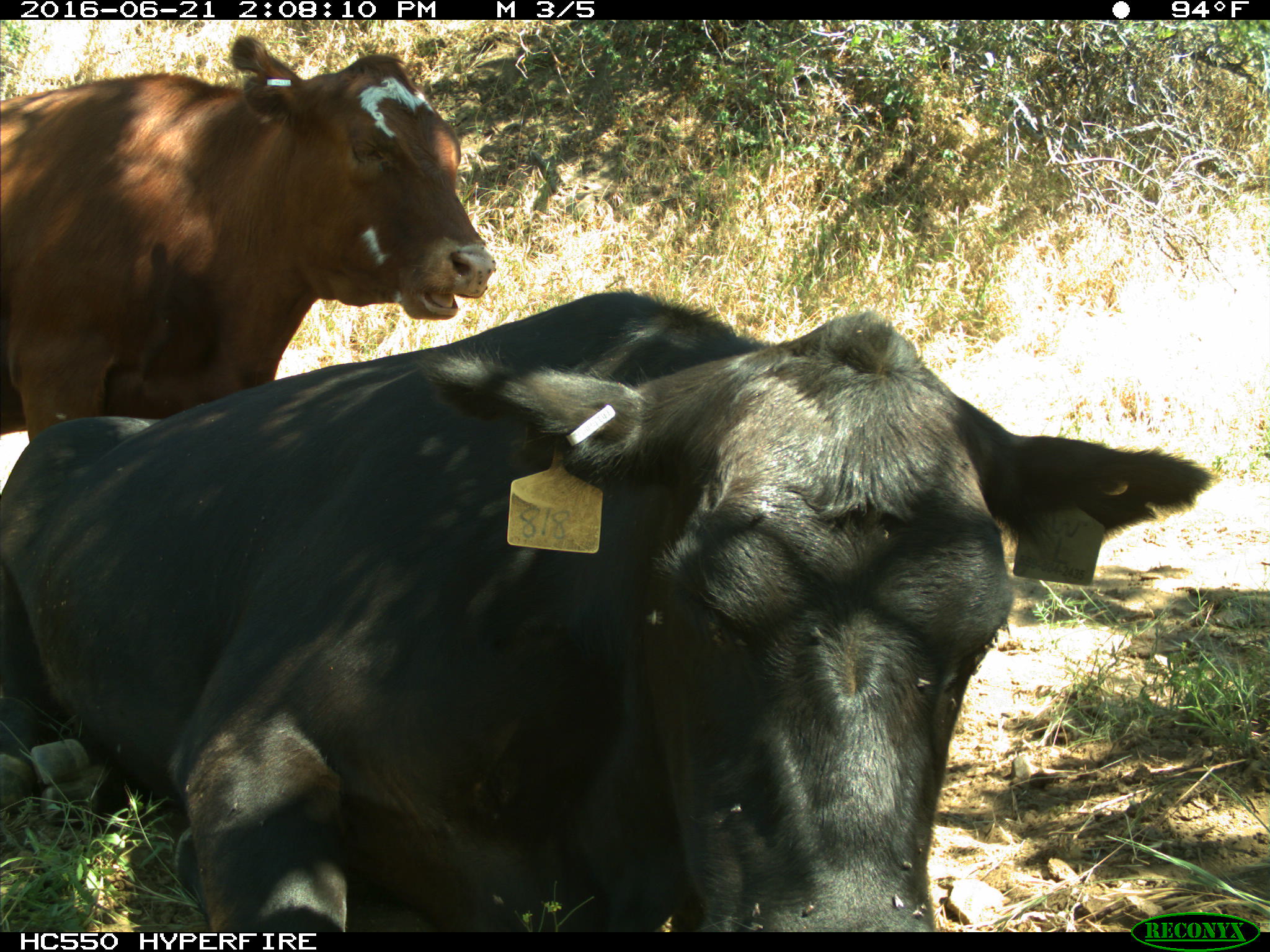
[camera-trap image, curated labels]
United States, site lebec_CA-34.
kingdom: Animalia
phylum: Chordata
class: Mammalia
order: Artiodactyla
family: Bovidae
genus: Bos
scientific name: Bos taurus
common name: domestic cow